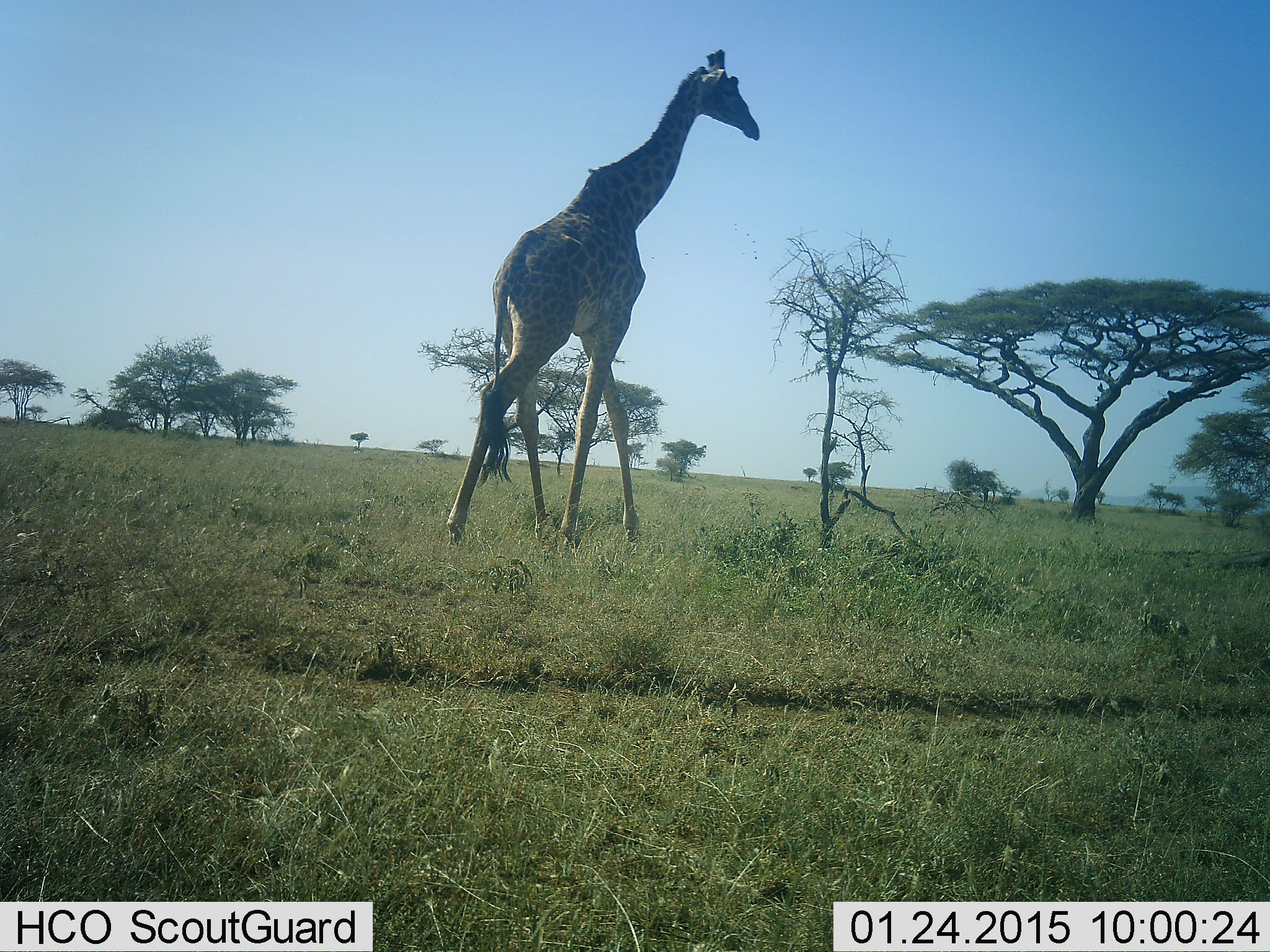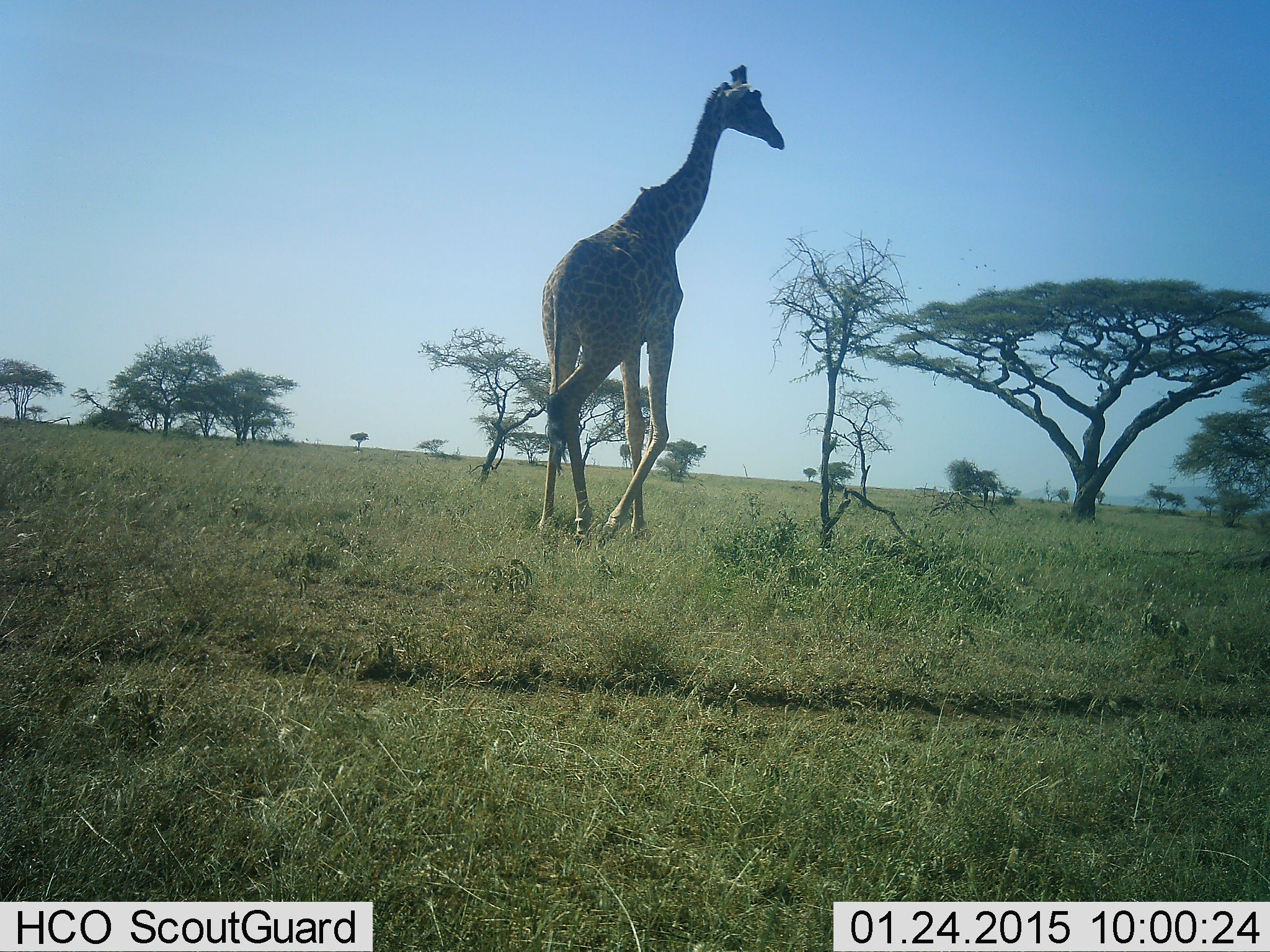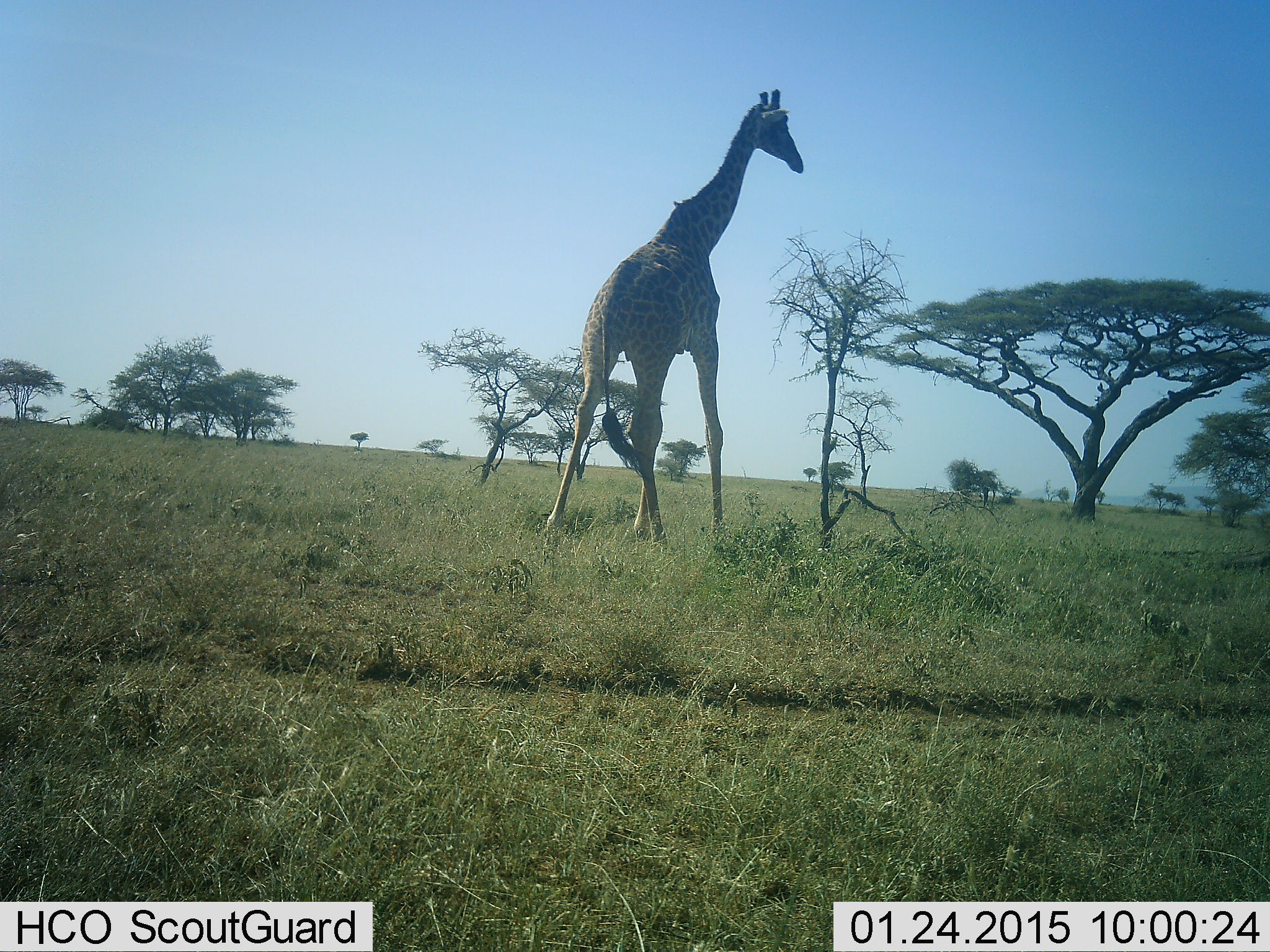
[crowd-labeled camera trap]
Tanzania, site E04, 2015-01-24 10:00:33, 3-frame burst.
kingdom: Animalia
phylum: Chordata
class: Mammalia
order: Artiodactyla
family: Giraffidae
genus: Giraffa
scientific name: Giraffa camelopardalis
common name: giraffe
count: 1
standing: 0%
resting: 0%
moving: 100%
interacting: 0%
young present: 0%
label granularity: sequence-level